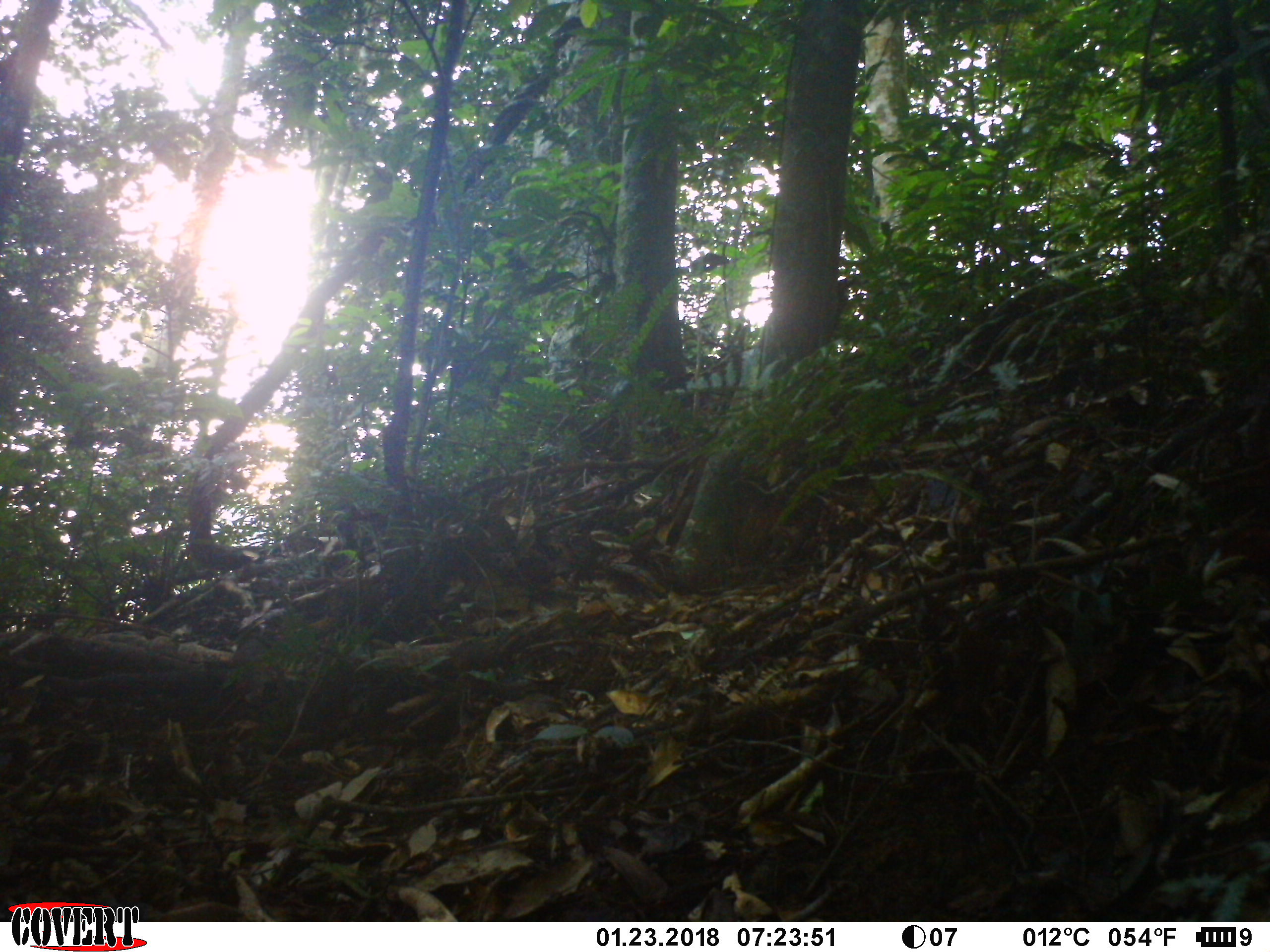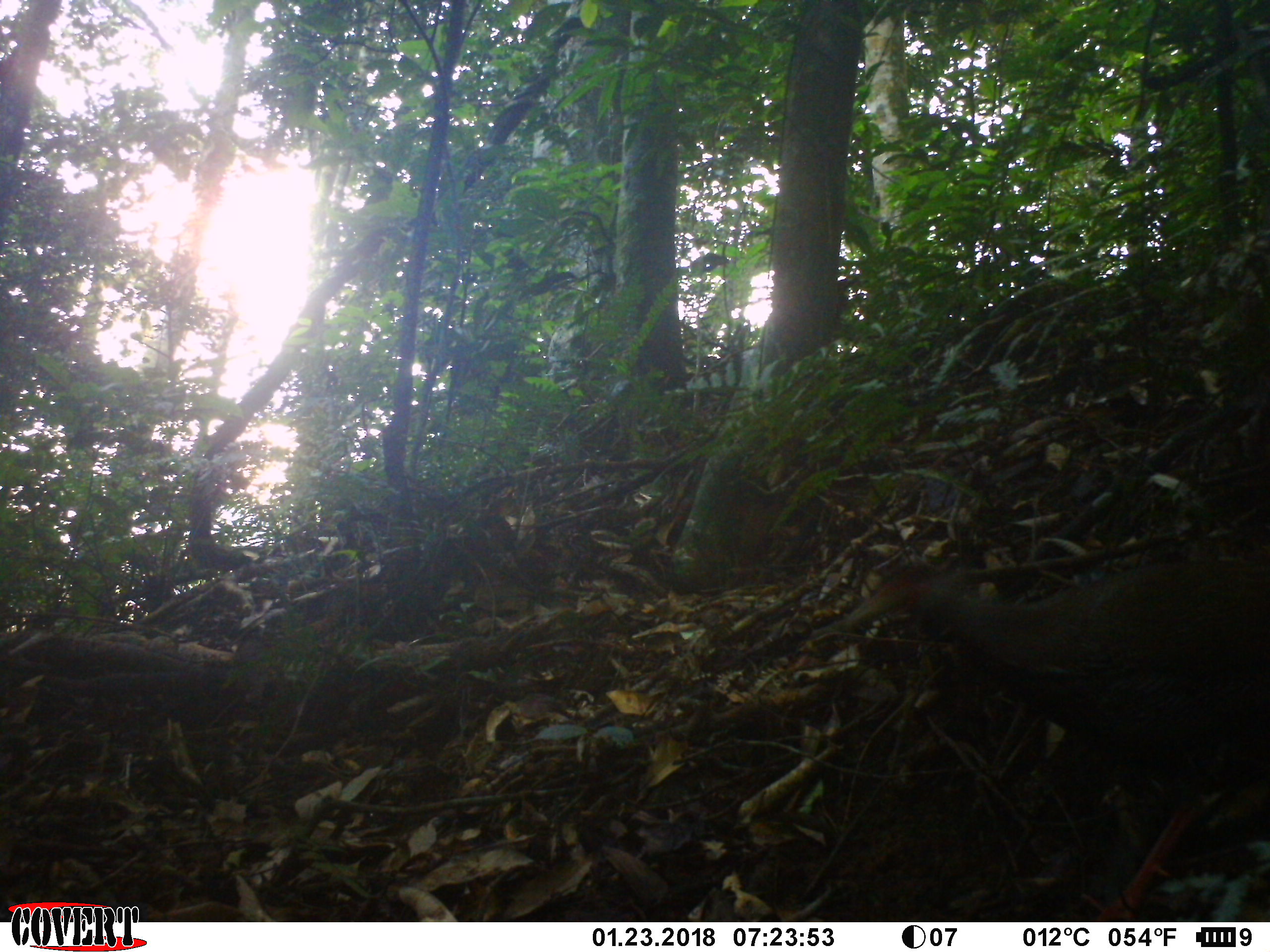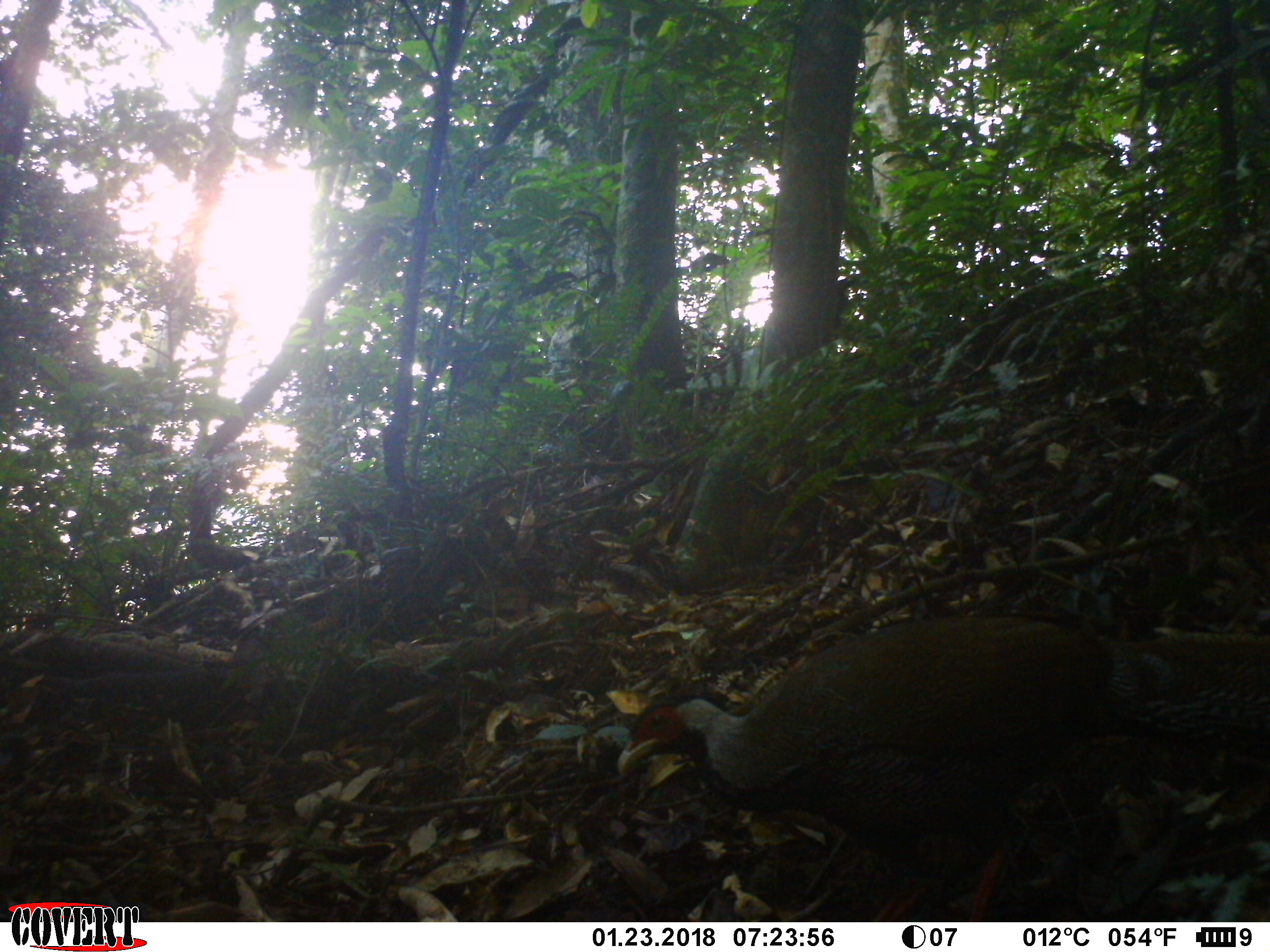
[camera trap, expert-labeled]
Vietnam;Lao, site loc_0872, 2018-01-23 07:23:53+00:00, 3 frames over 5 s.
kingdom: Animalia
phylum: Chordata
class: Aves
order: Galliformes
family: Phasianidae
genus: Lophura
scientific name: Lophura nycthemera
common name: silver pheasant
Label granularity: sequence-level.